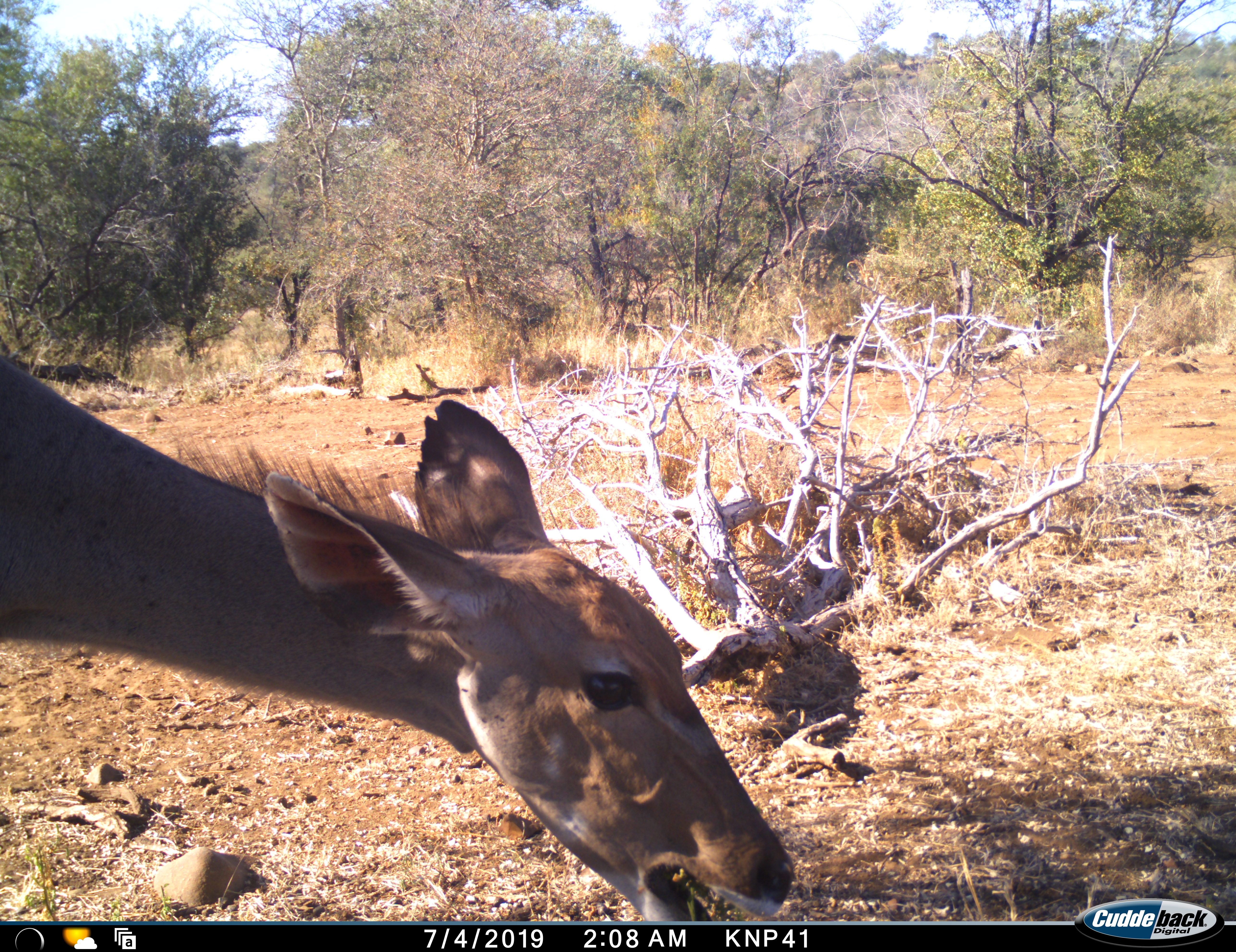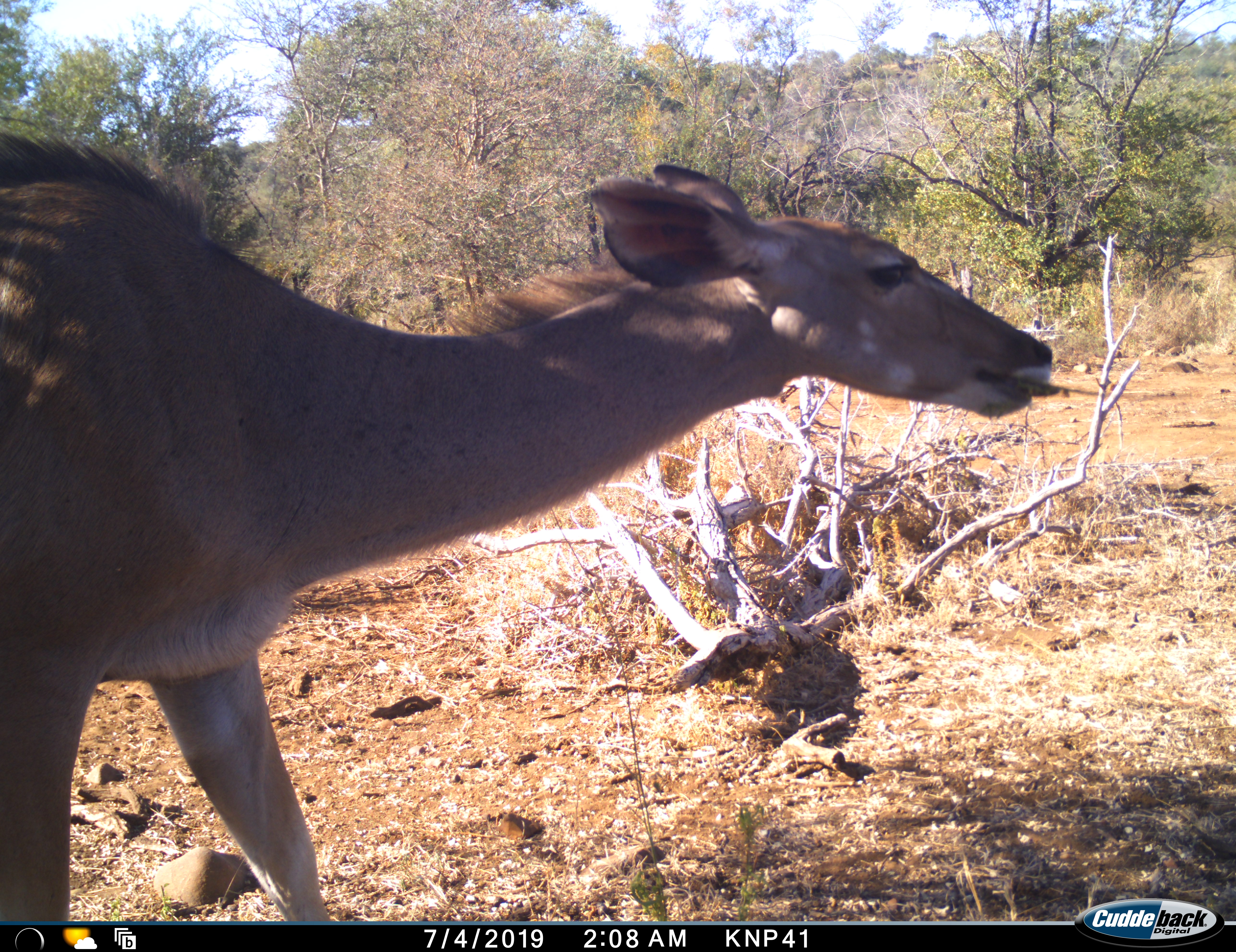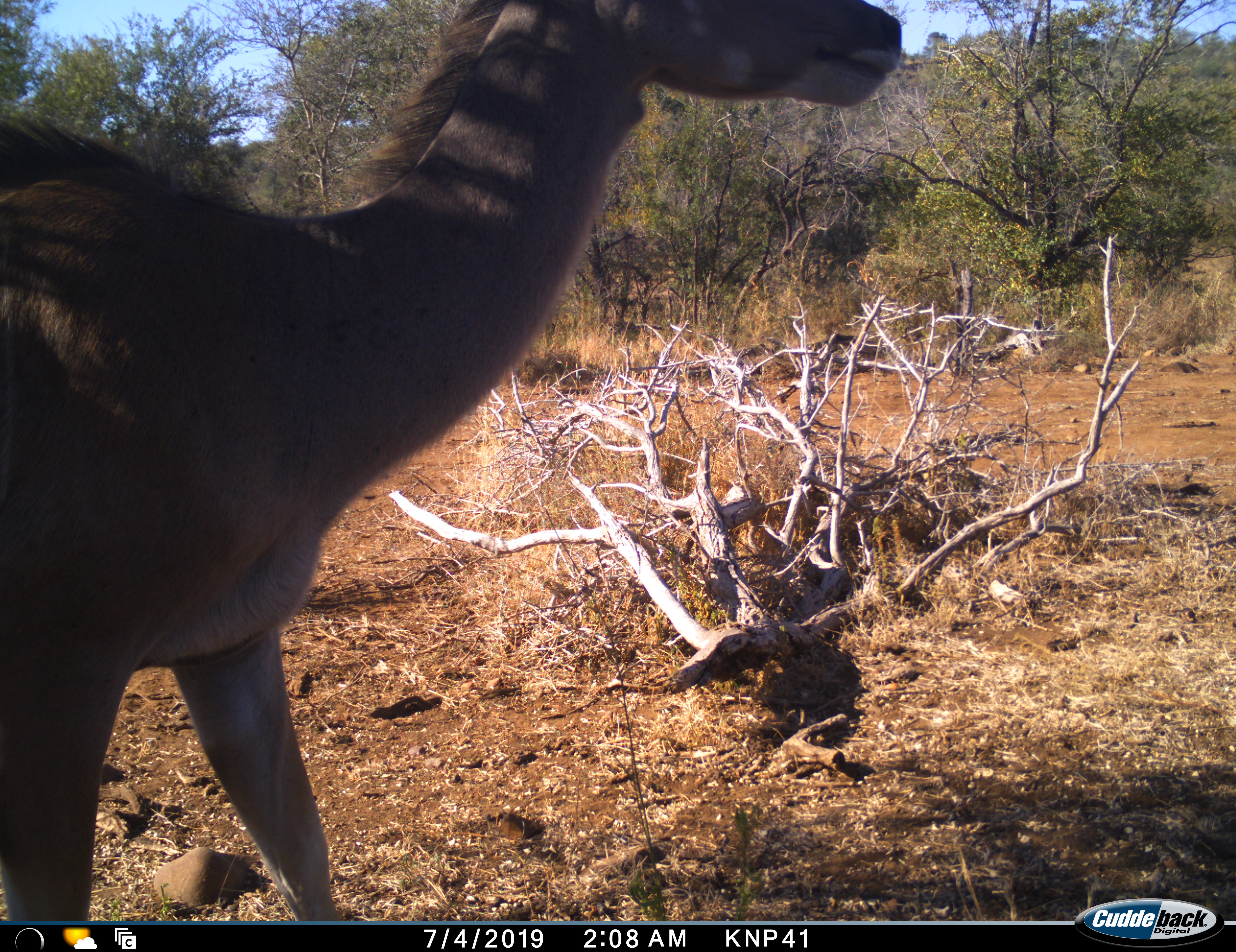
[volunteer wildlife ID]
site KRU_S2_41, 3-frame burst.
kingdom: Animalia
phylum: Chordata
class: Mammalia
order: Artiodactyla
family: Bovidae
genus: Aepyceros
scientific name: Aepyceros melampus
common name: impala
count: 1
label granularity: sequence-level